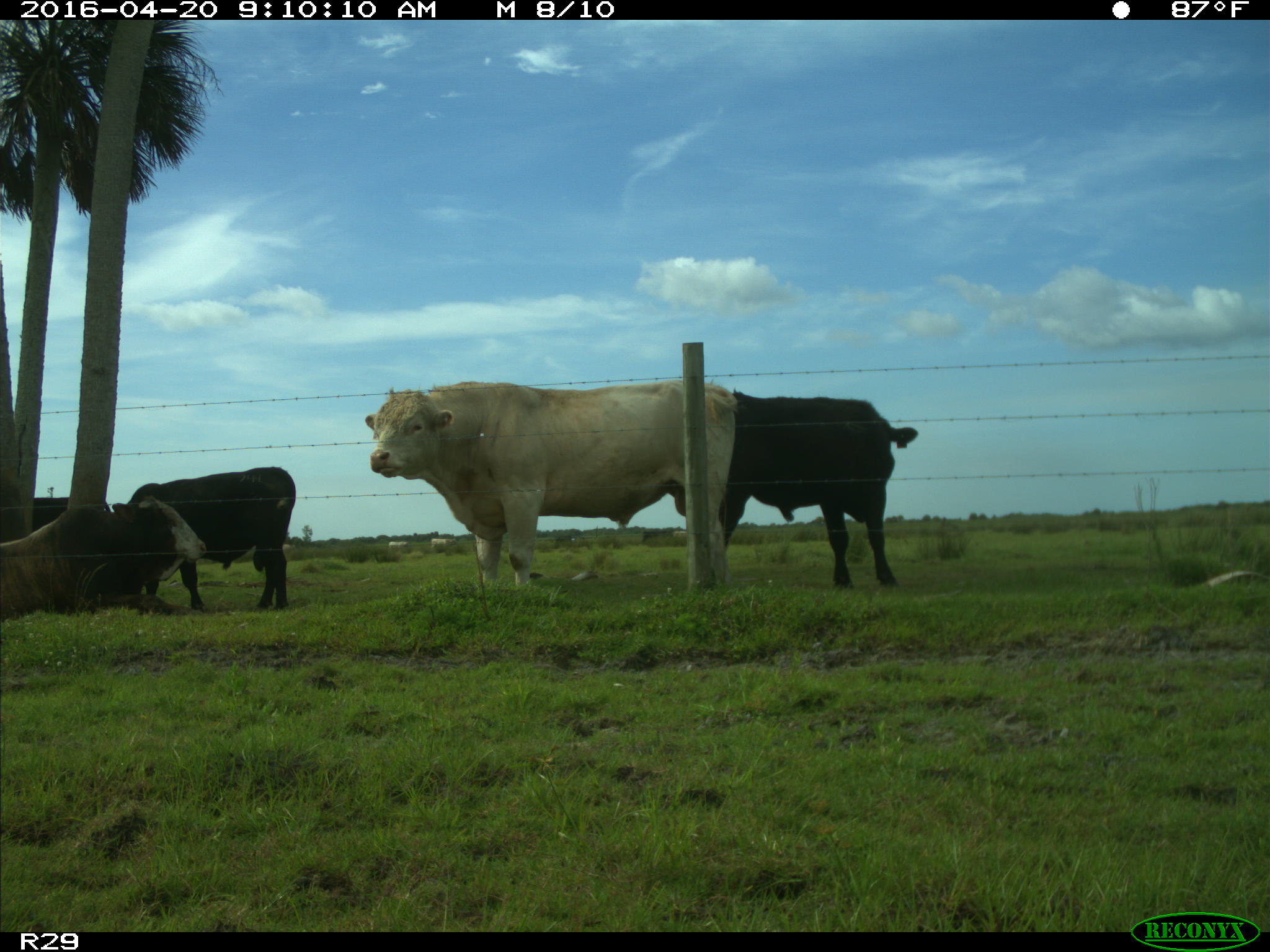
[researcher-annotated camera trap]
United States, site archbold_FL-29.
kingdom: Animalia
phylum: Chordata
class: Mammalia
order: Artiodactyla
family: Bovidae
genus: Bos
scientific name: Bos taurus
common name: domestic cow